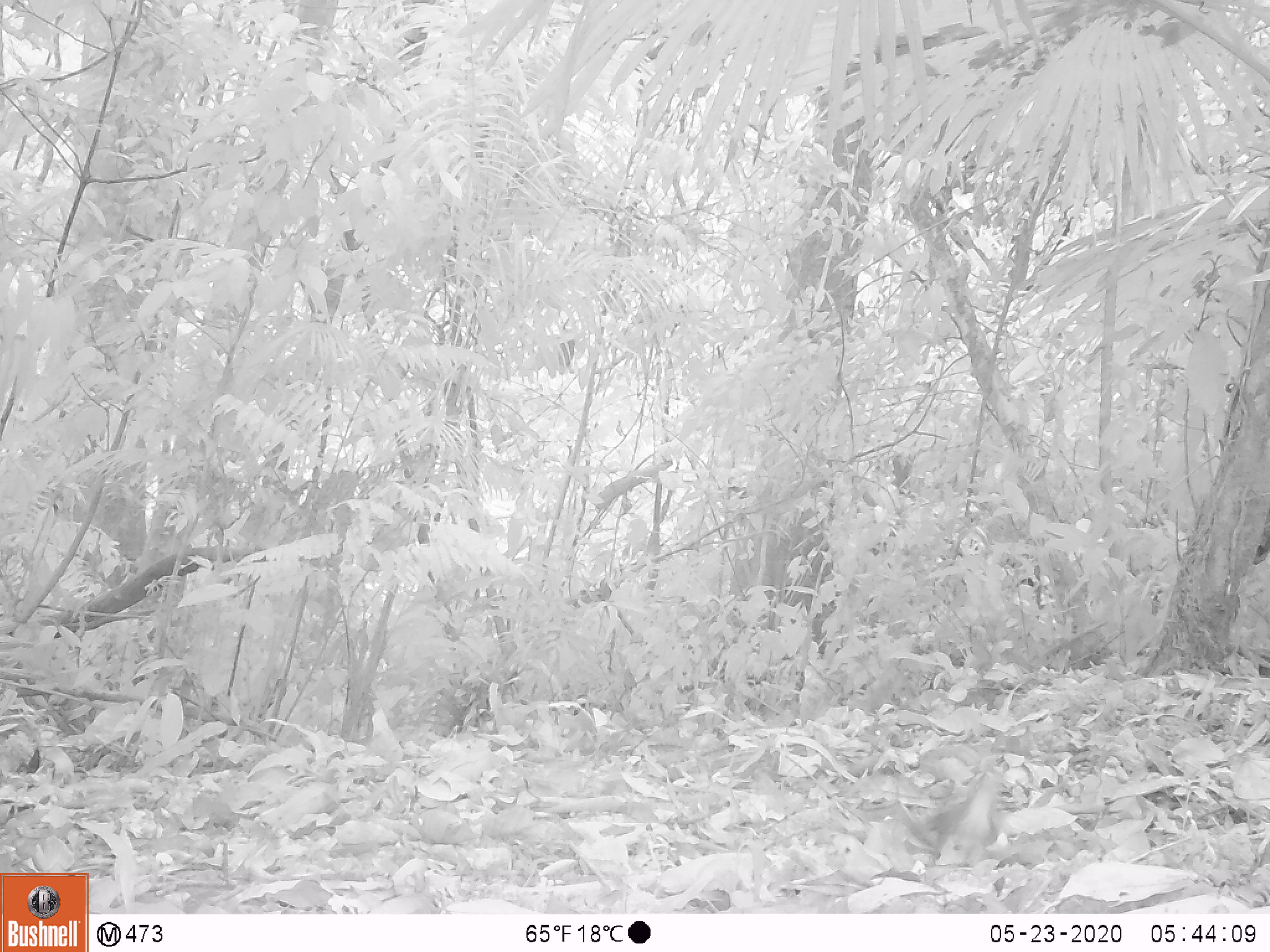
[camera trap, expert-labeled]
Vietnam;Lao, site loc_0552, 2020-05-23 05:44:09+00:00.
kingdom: Animalia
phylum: Chordata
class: Mammalia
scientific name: Mammalia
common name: mammal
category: unidentified small mammal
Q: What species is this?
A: Unidentified small mammal (mammal) (Mammalia).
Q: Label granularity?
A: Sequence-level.